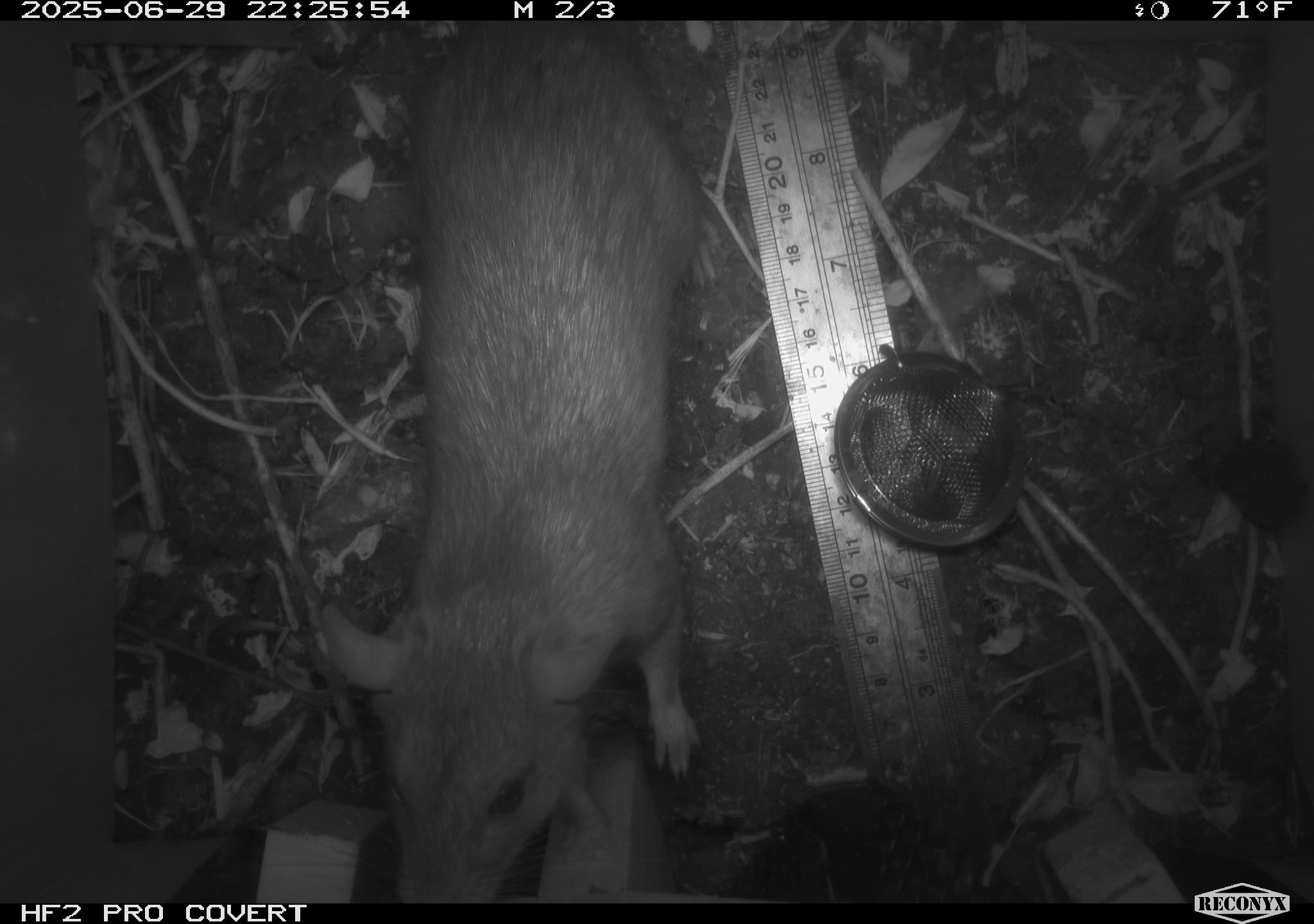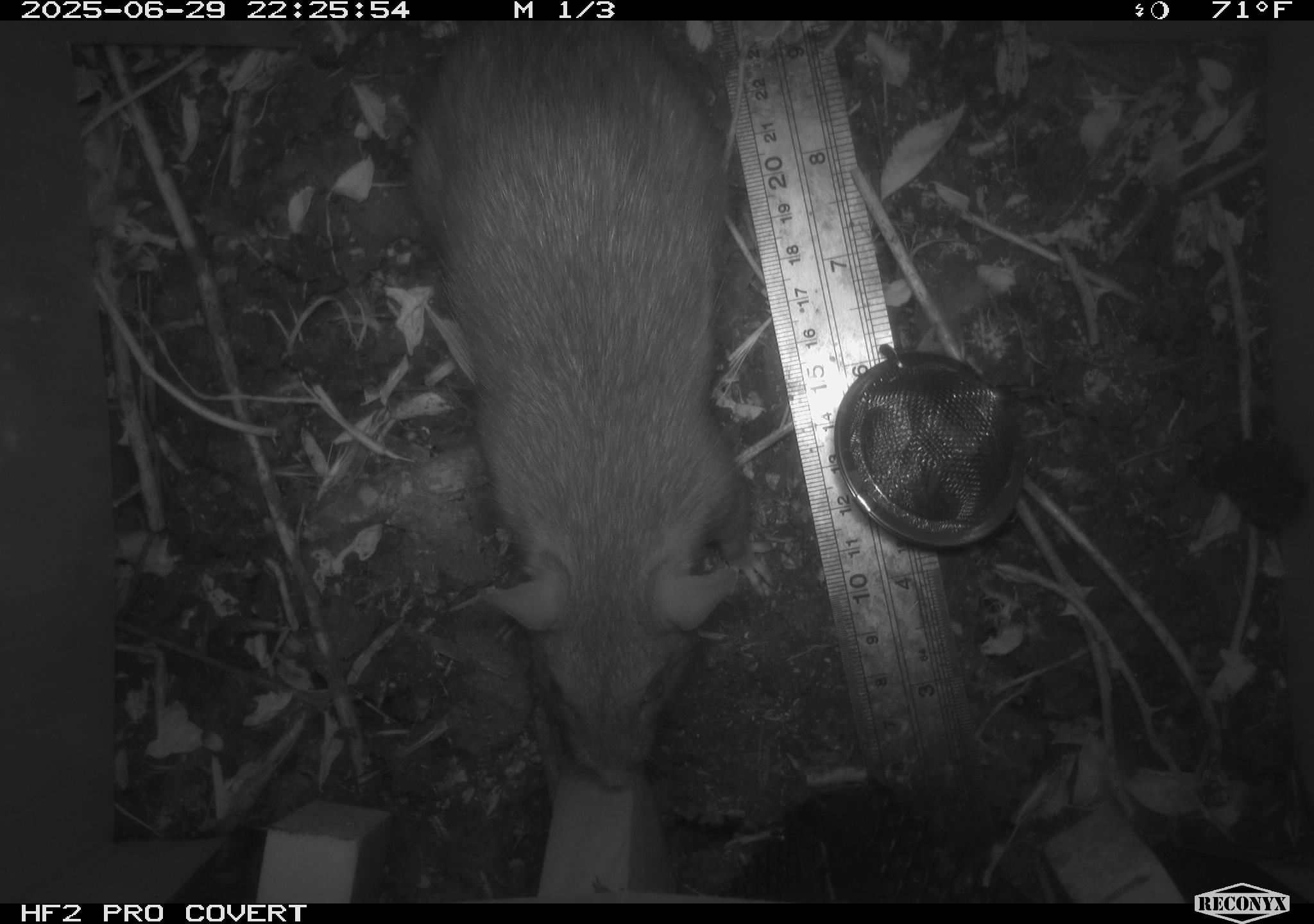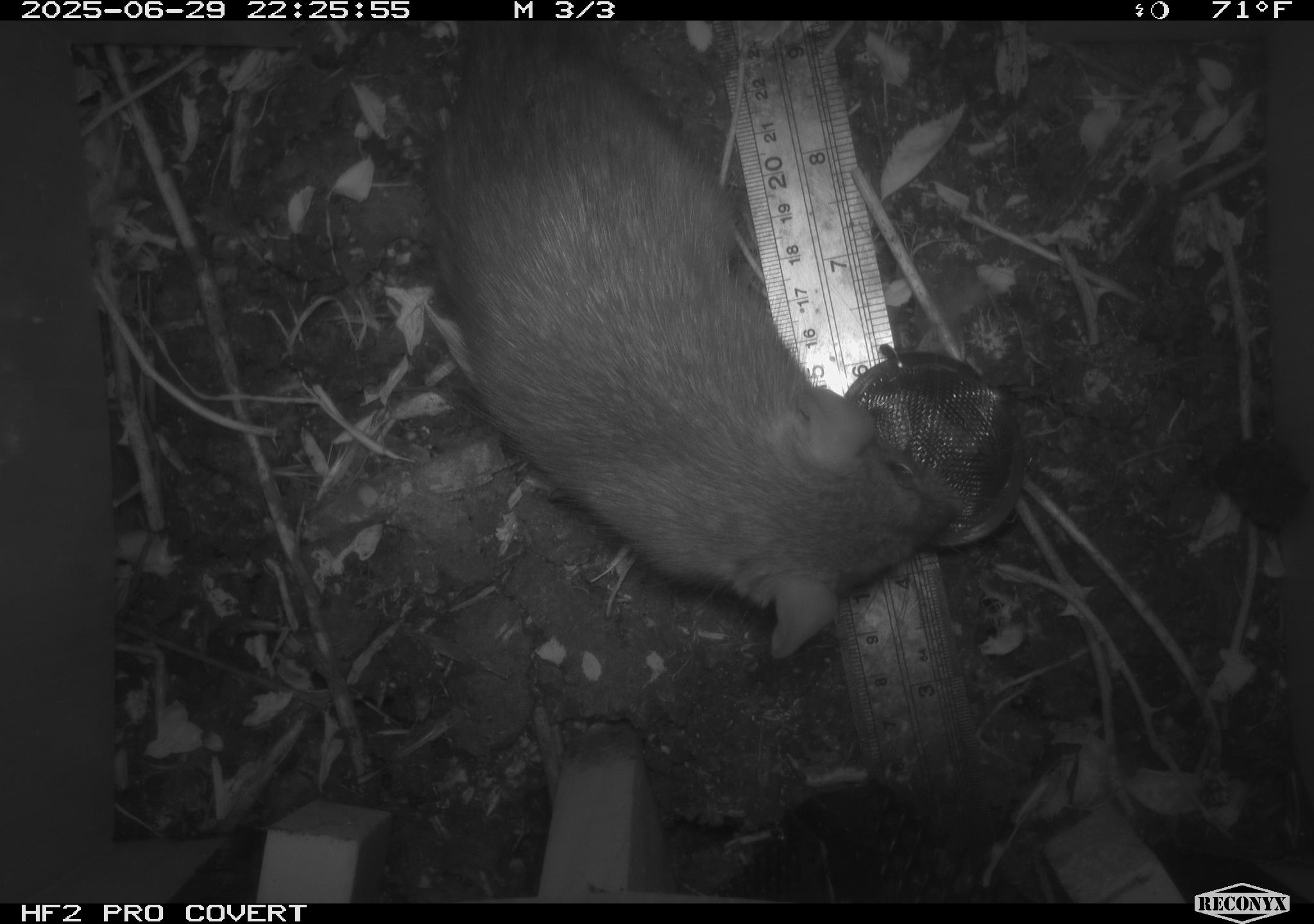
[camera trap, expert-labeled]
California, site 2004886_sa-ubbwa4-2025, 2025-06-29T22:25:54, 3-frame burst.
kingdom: Animalia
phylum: Chordata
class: Mammalia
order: Rodentia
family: Muridae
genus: Rattus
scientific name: Rattus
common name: rat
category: rattus species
Rattus species (rat) (Rattus).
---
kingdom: Animalia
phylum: Chordata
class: Mammalia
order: Rodentia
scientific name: Rodentia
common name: rodent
Rodent (Rodentia).